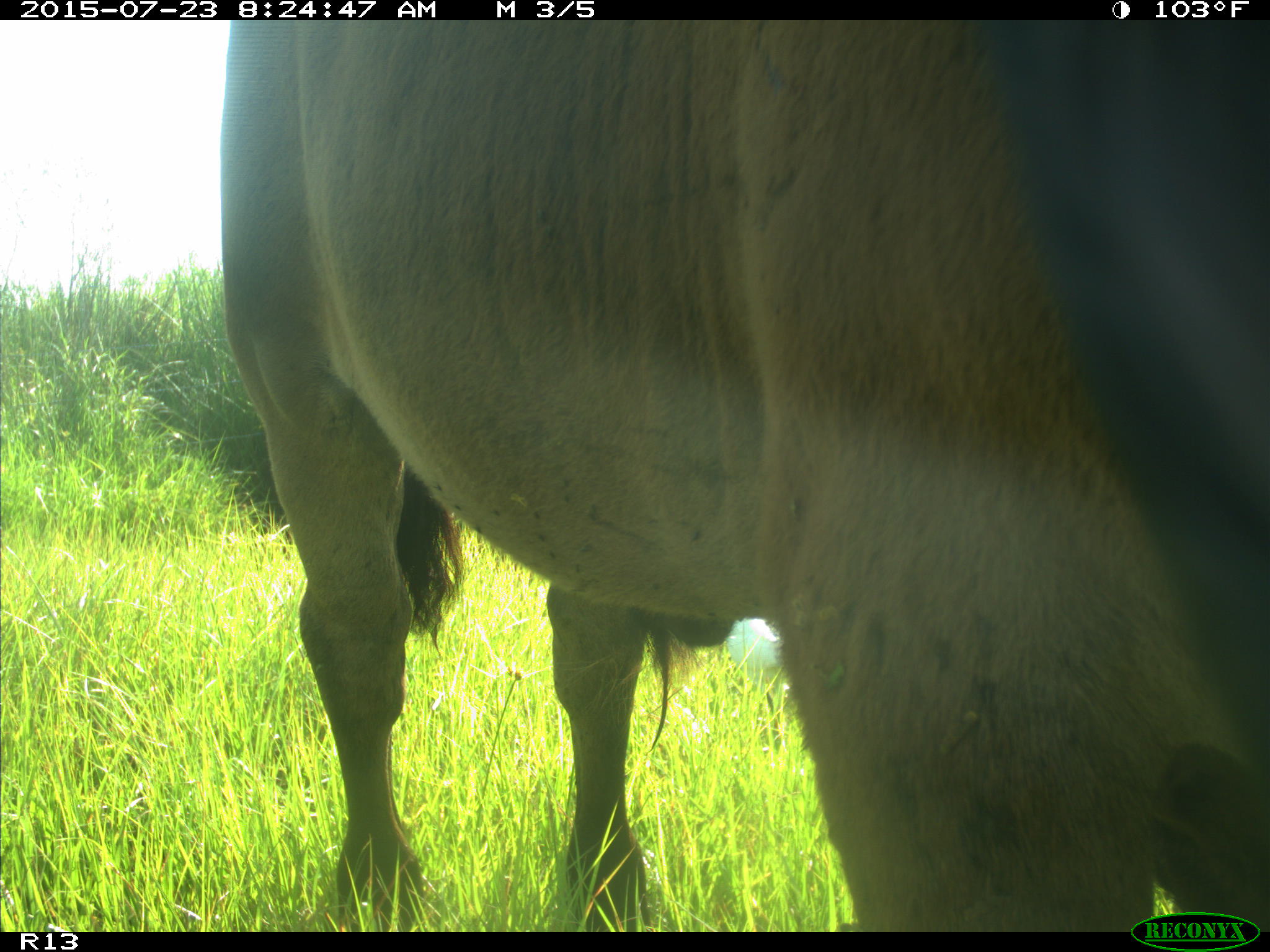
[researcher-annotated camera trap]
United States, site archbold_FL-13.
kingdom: Animalia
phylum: Chordata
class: Mammalia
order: Artiodactyla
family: Bovidae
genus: Bos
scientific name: Bos taurus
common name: domestic cow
Bos taurus (domestic cow).